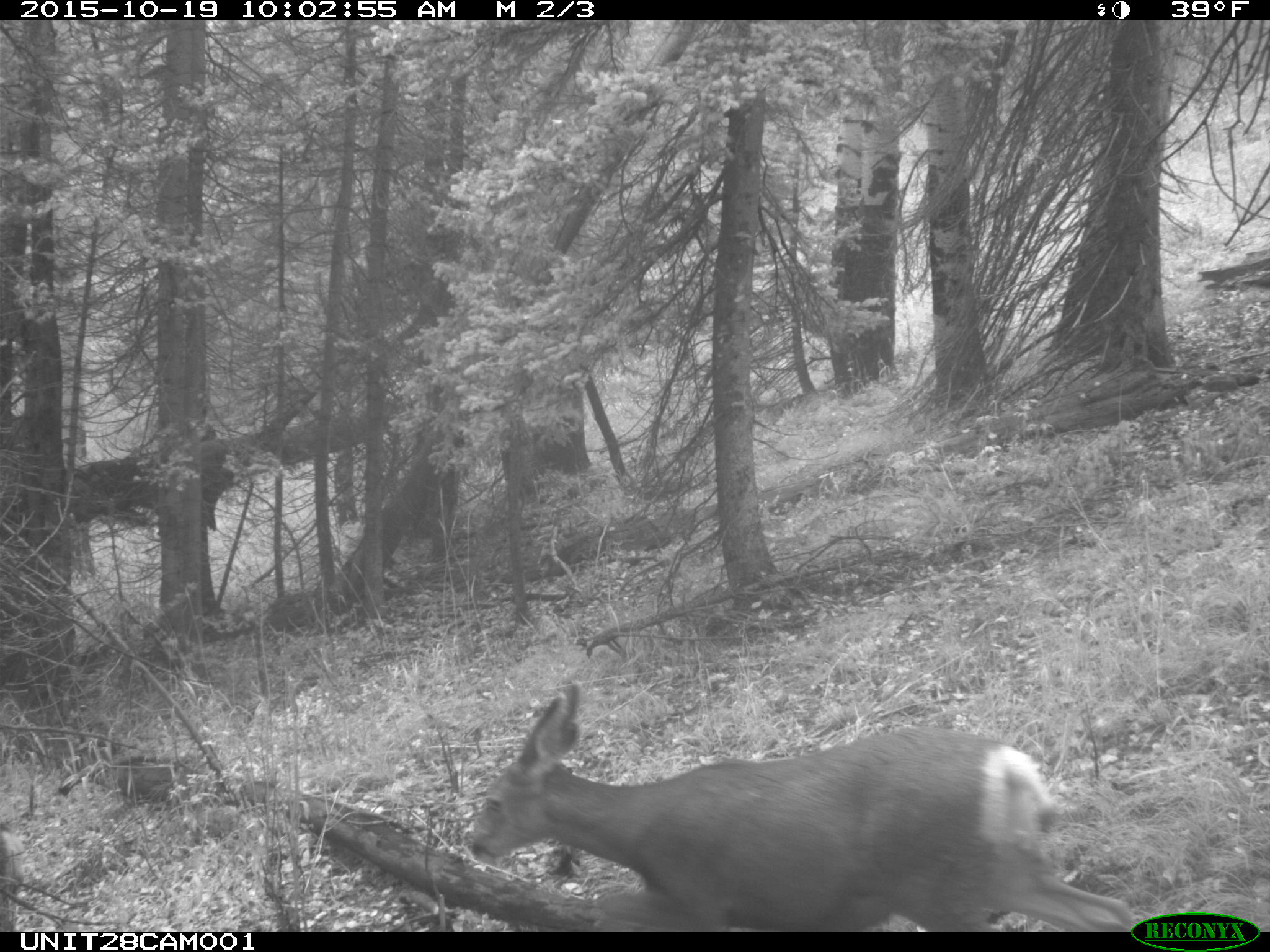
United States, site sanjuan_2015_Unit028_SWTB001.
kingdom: Animalia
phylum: Chordata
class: Mammalia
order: Artiodactyla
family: Cervidae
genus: Odocoileus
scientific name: Odocoileus hemionus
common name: mule deer